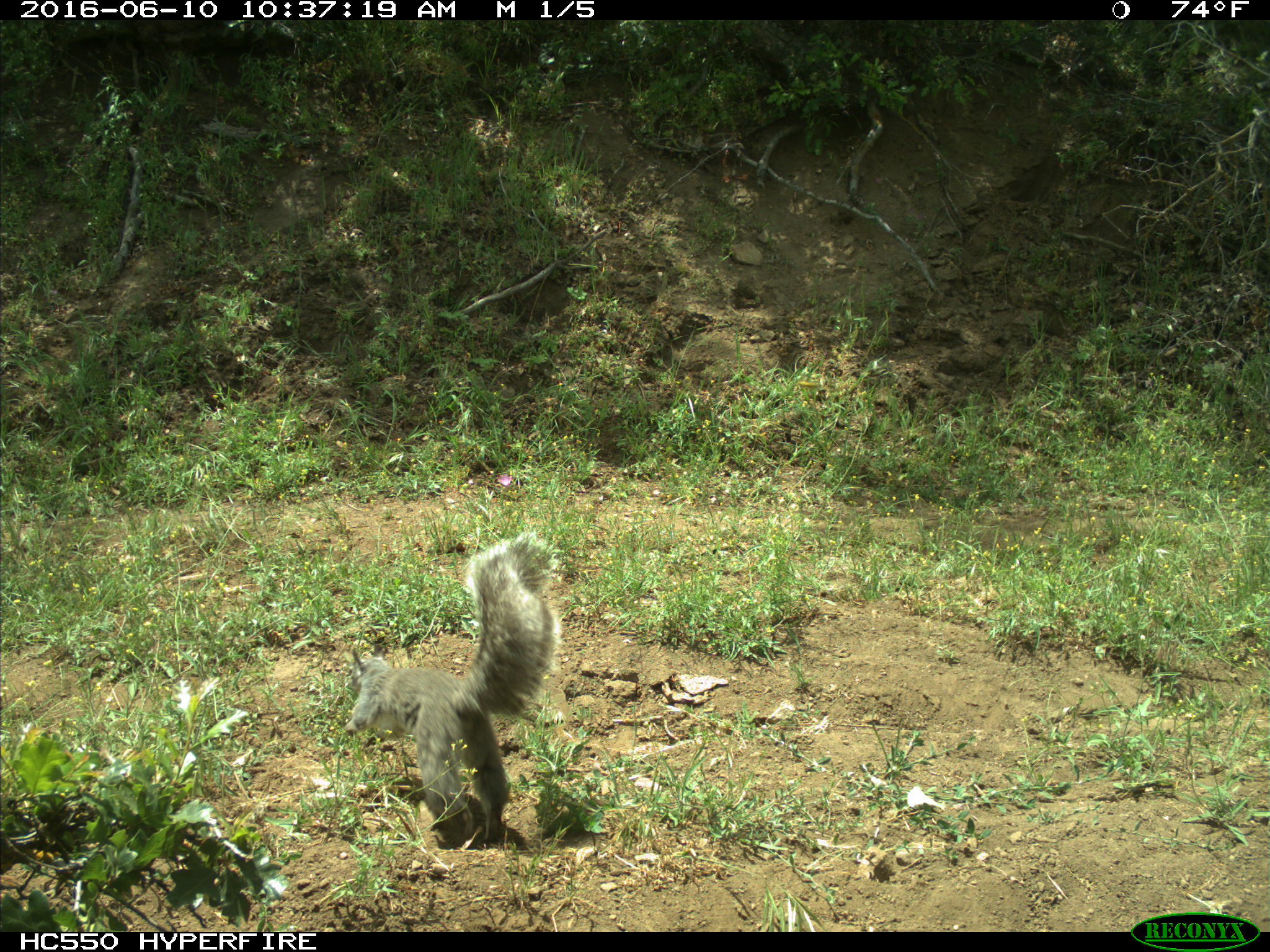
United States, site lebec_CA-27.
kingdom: Animalia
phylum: Chordata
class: Mammalia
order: Rodentia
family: Sciuridae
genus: Sciurus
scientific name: Sciurus carolinensis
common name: eastern gray squirrel